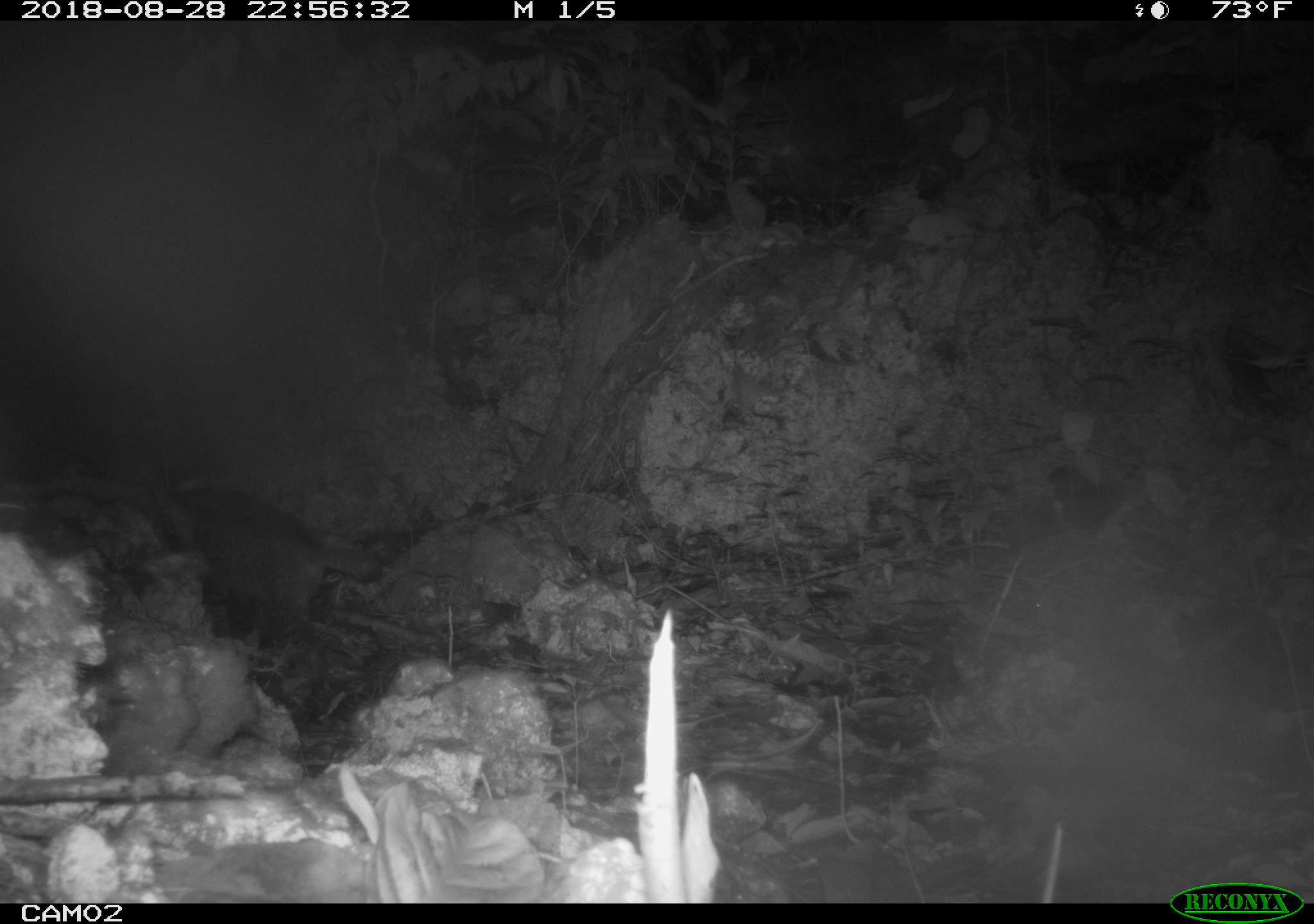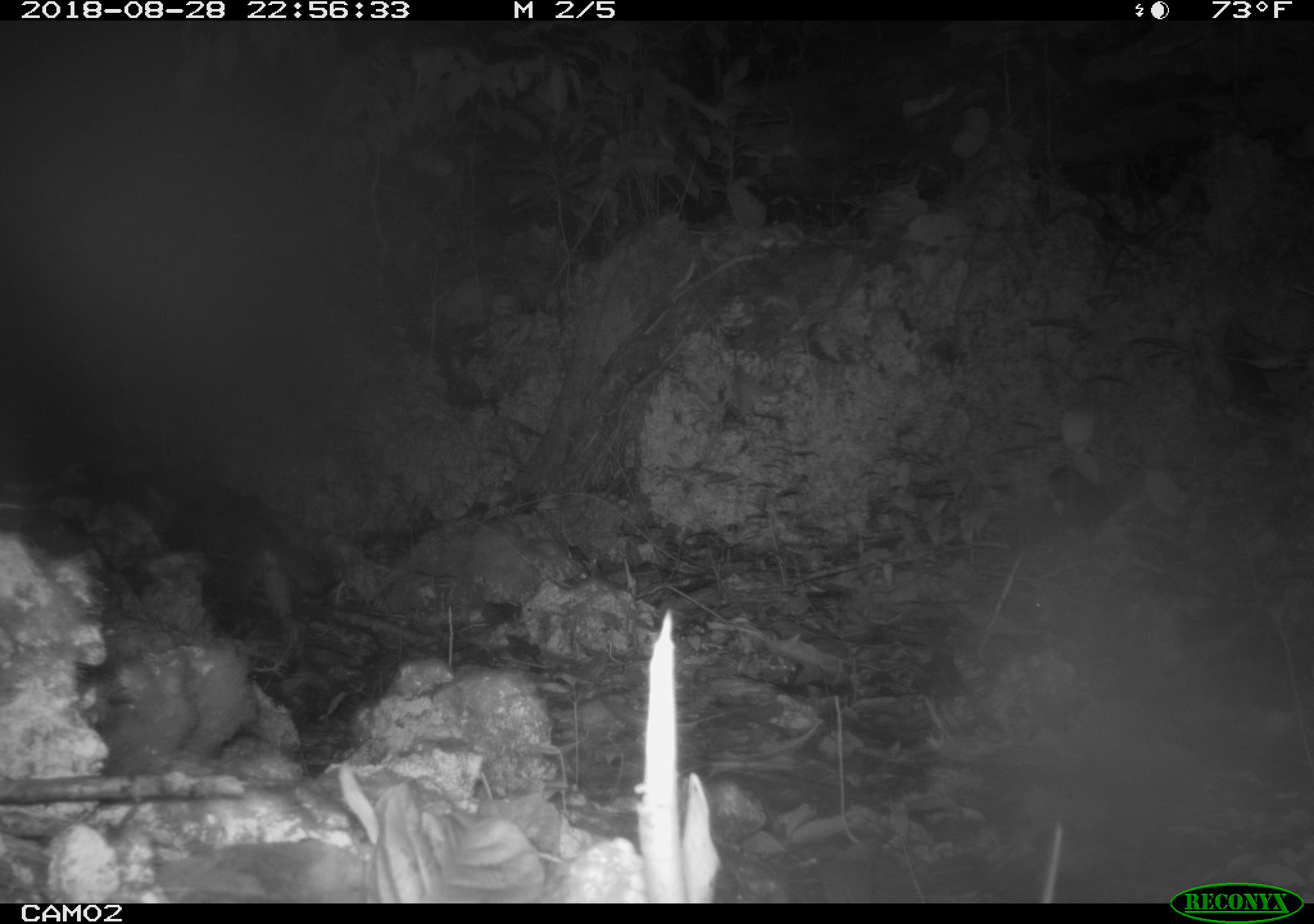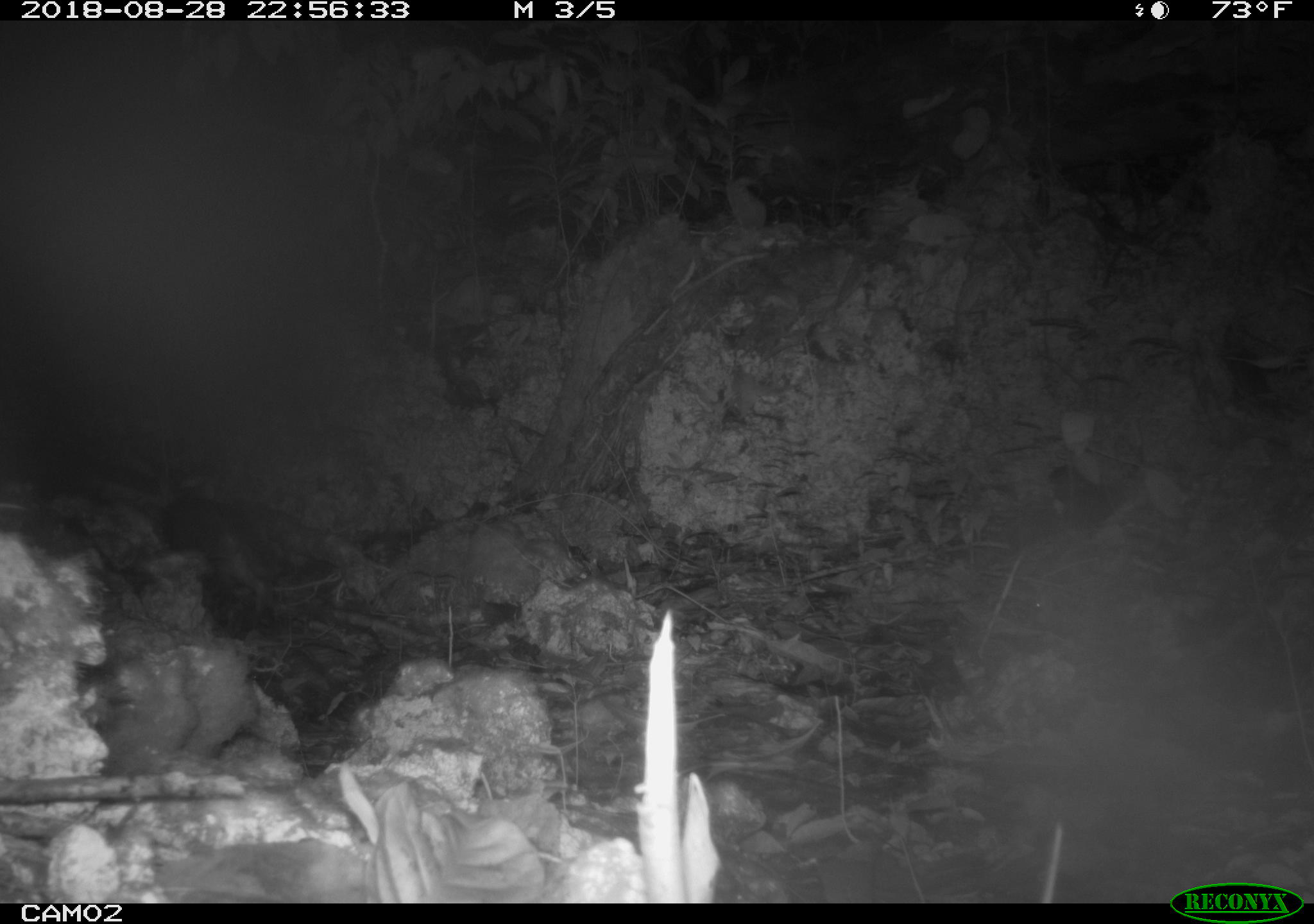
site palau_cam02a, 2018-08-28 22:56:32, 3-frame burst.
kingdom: Animalia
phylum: Chordata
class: Mammalia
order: Carnivora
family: Felidae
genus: Felis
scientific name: Felis catus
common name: cat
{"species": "cat (Felis catus)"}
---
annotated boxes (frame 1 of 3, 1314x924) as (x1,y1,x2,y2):
cat: (157,478,381,649)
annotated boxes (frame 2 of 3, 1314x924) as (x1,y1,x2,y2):
cat: (150,478,390,666)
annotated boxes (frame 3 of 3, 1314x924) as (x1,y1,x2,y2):
cat: (154,489,348,635)